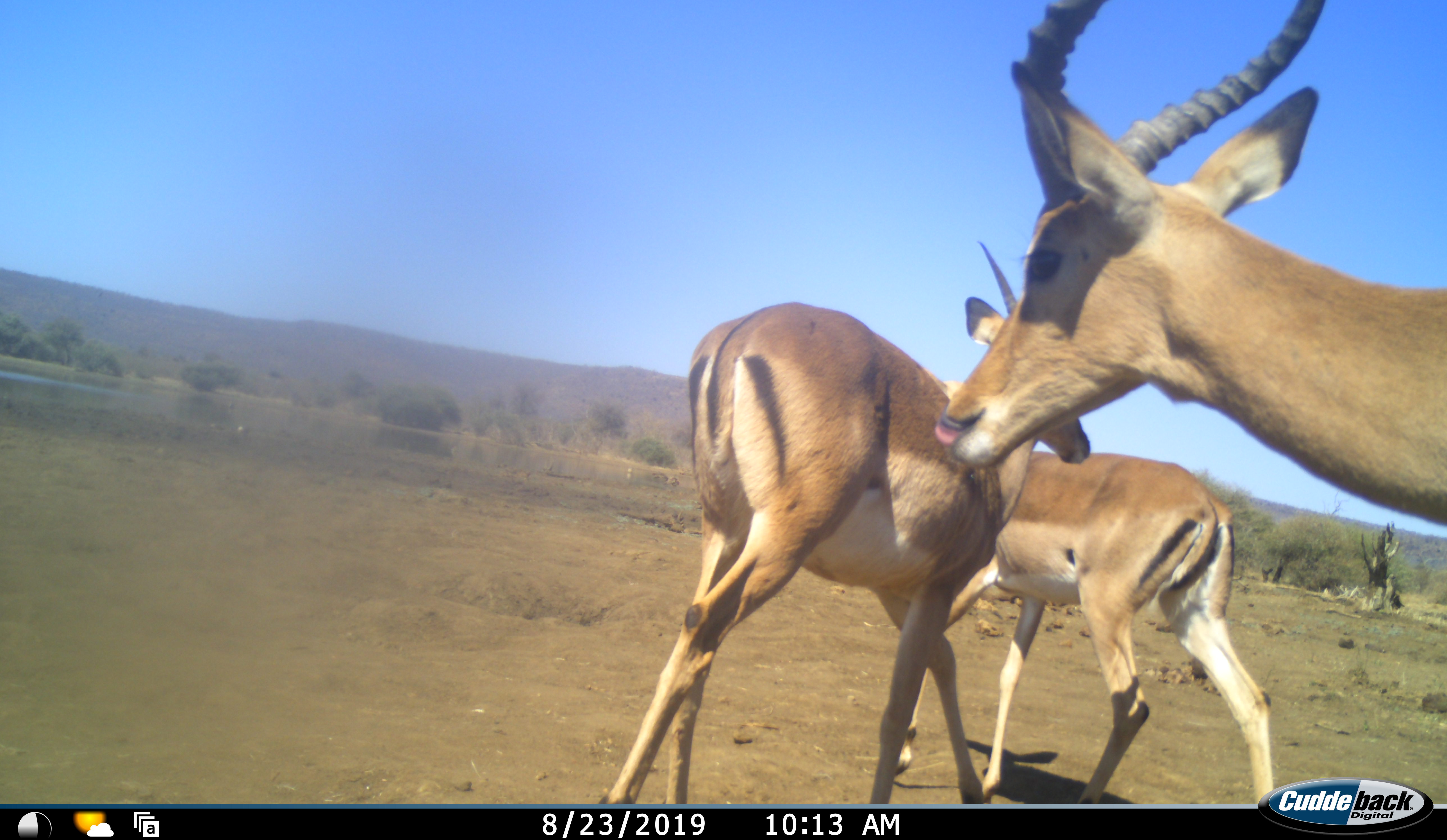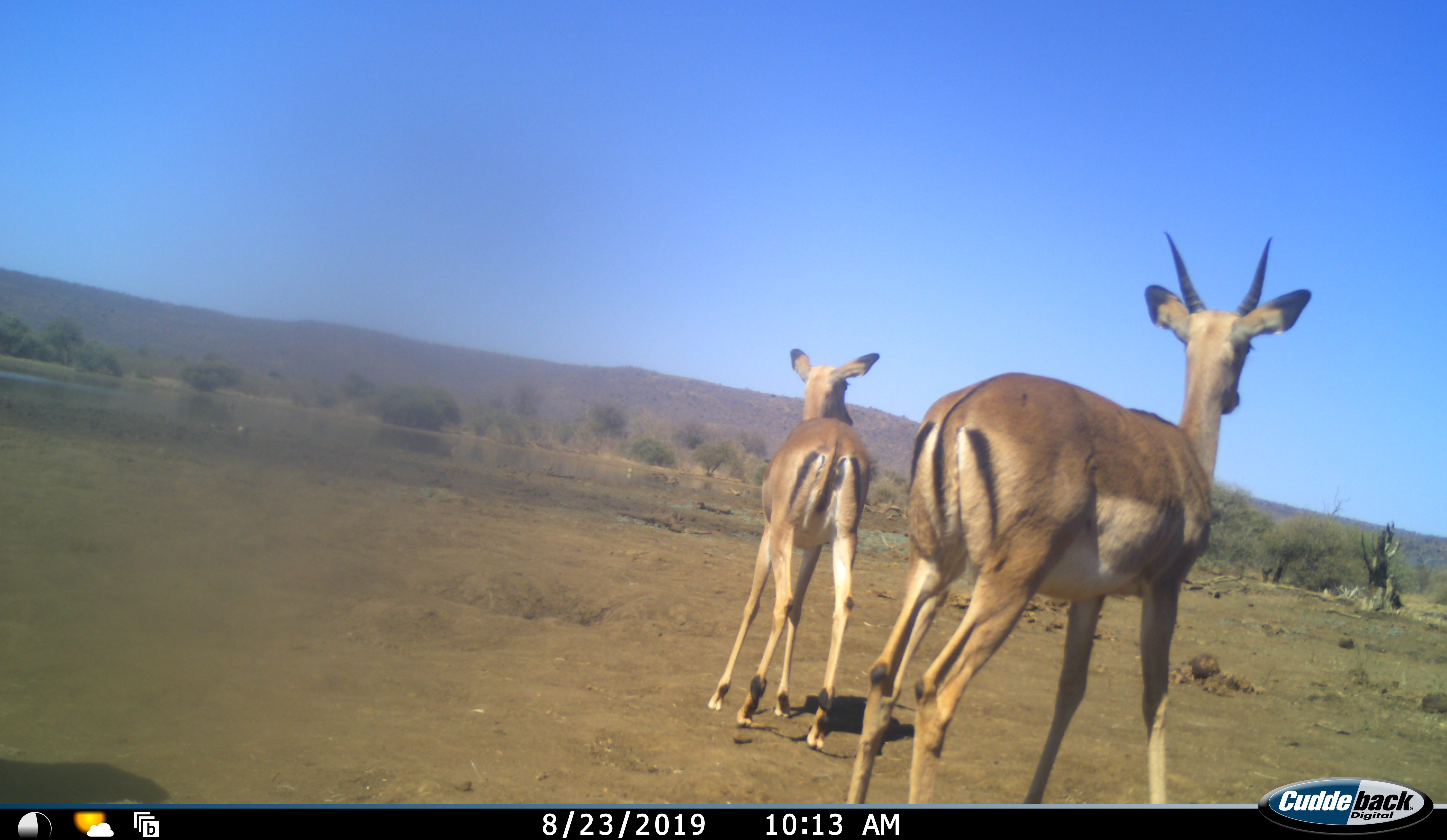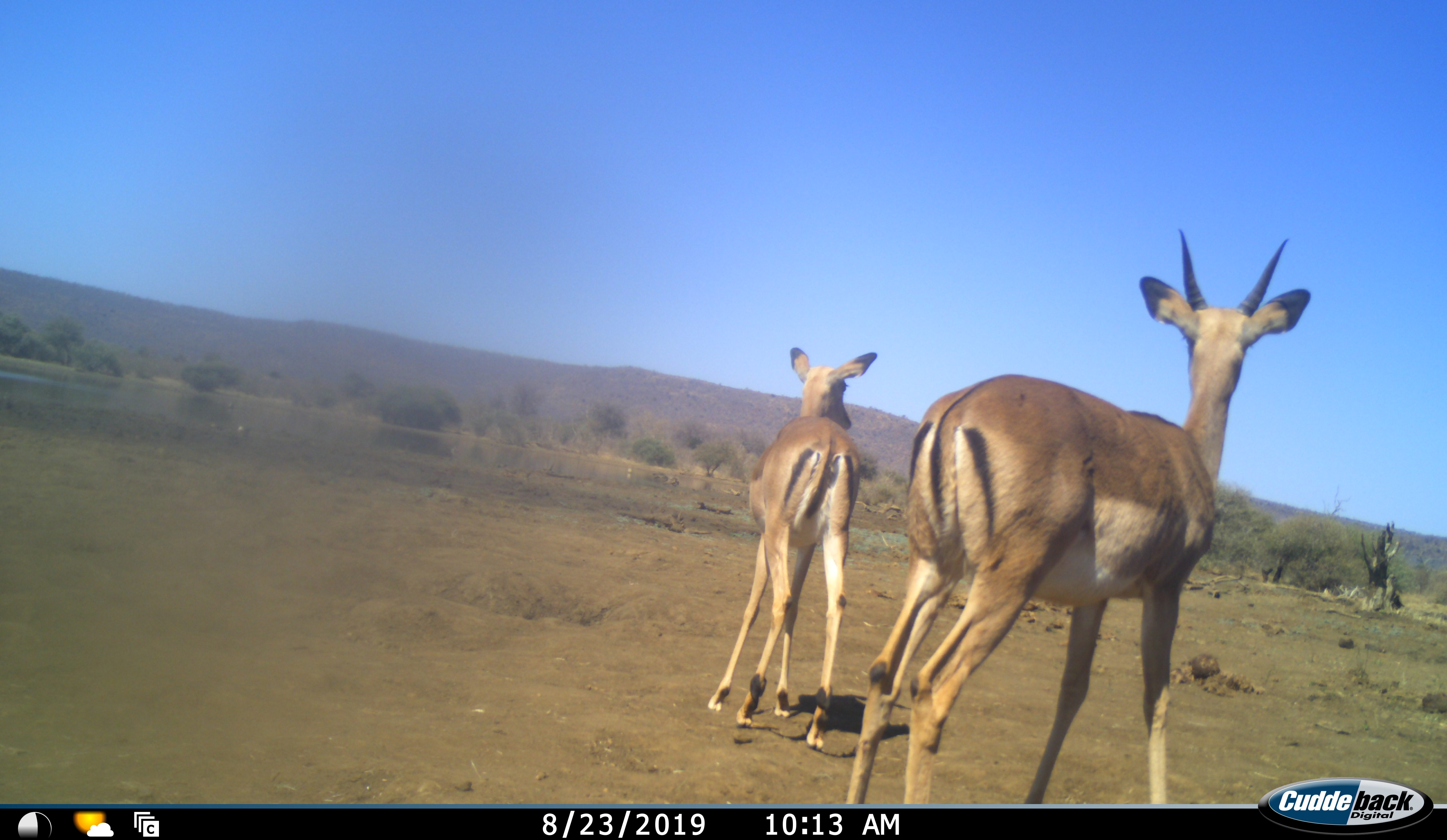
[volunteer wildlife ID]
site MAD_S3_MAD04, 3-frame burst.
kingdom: Animalia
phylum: Chordata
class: Mammalia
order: Artiodactyla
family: Bovidae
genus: Aepyceros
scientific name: Aepyceros melampus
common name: impala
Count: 3.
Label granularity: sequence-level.